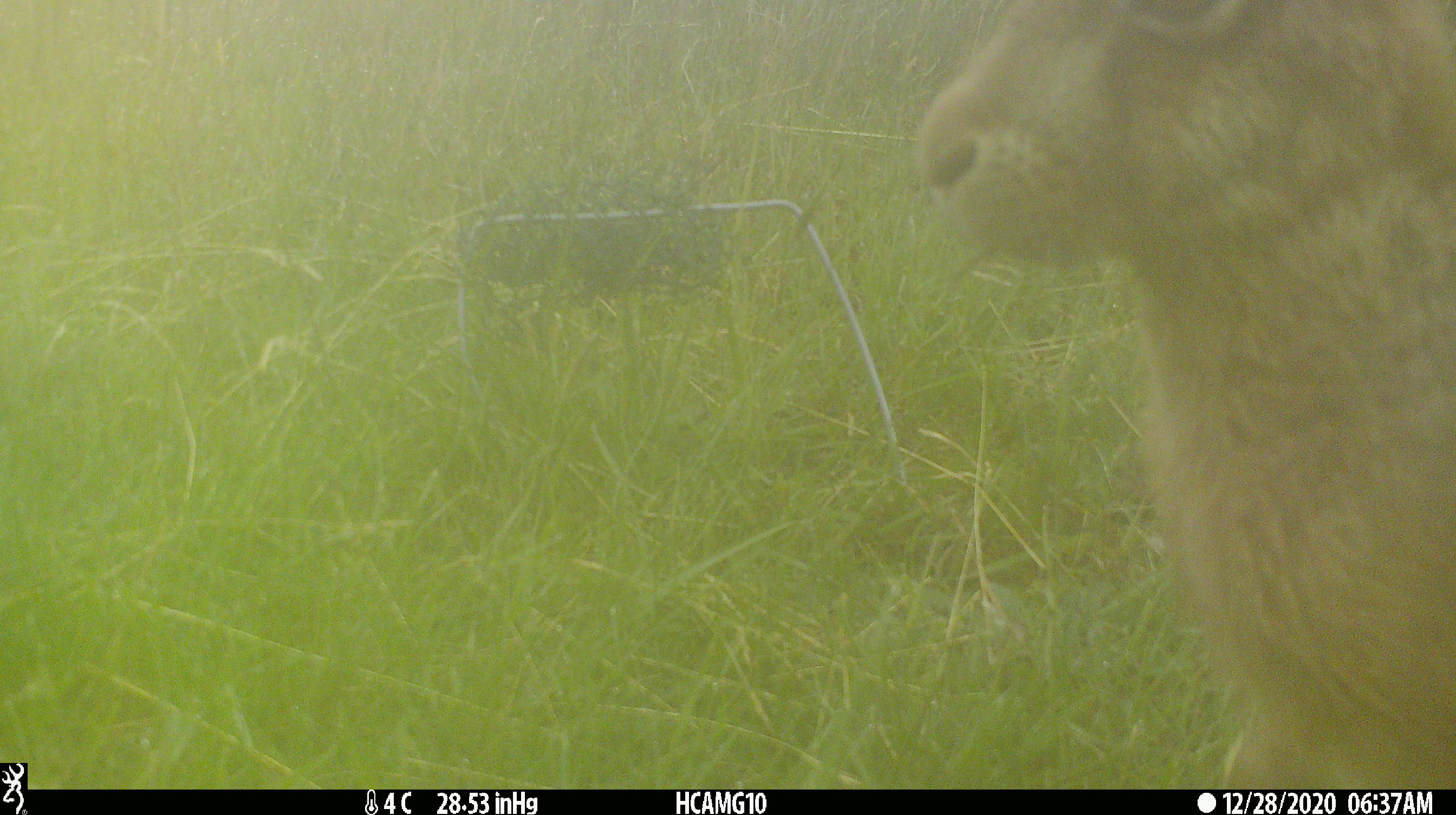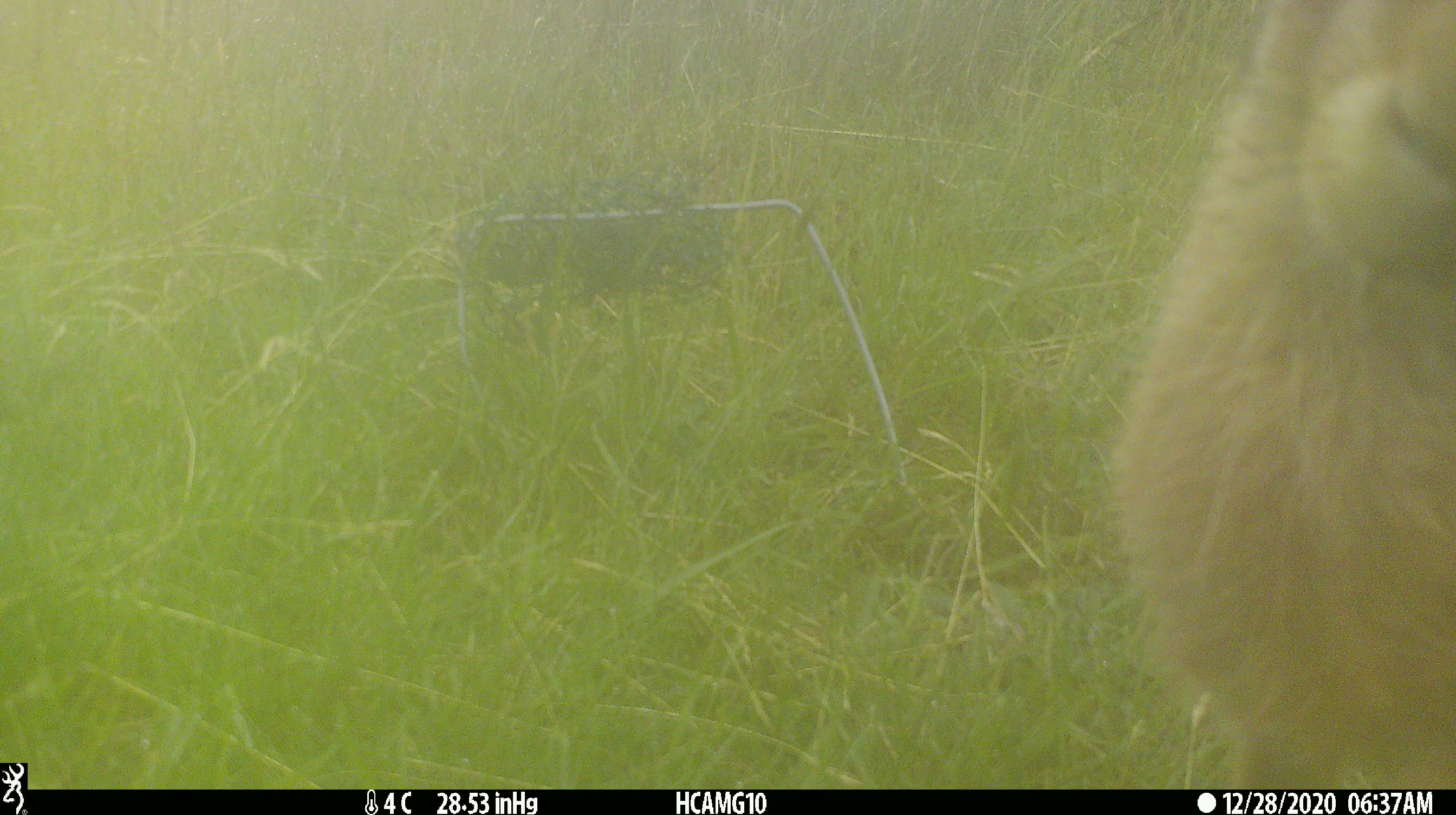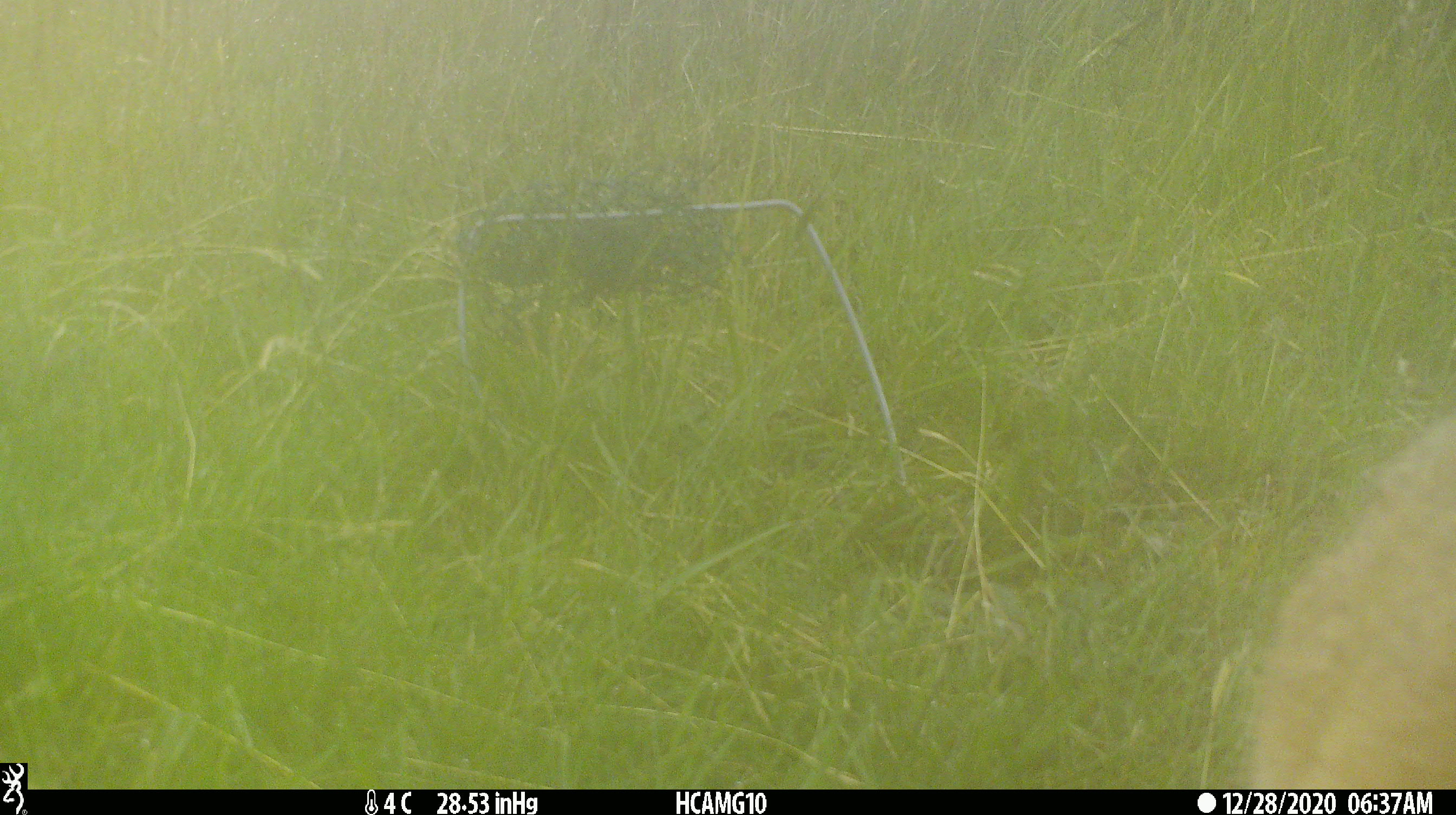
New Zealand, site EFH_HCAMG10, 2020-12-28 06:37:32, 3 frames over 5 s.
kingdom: Animalia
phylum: Chordata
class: Mammalia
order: Lagomorpha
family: Leporidae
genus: Lepus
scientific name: Lepus europaeus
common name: brown hare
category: hare